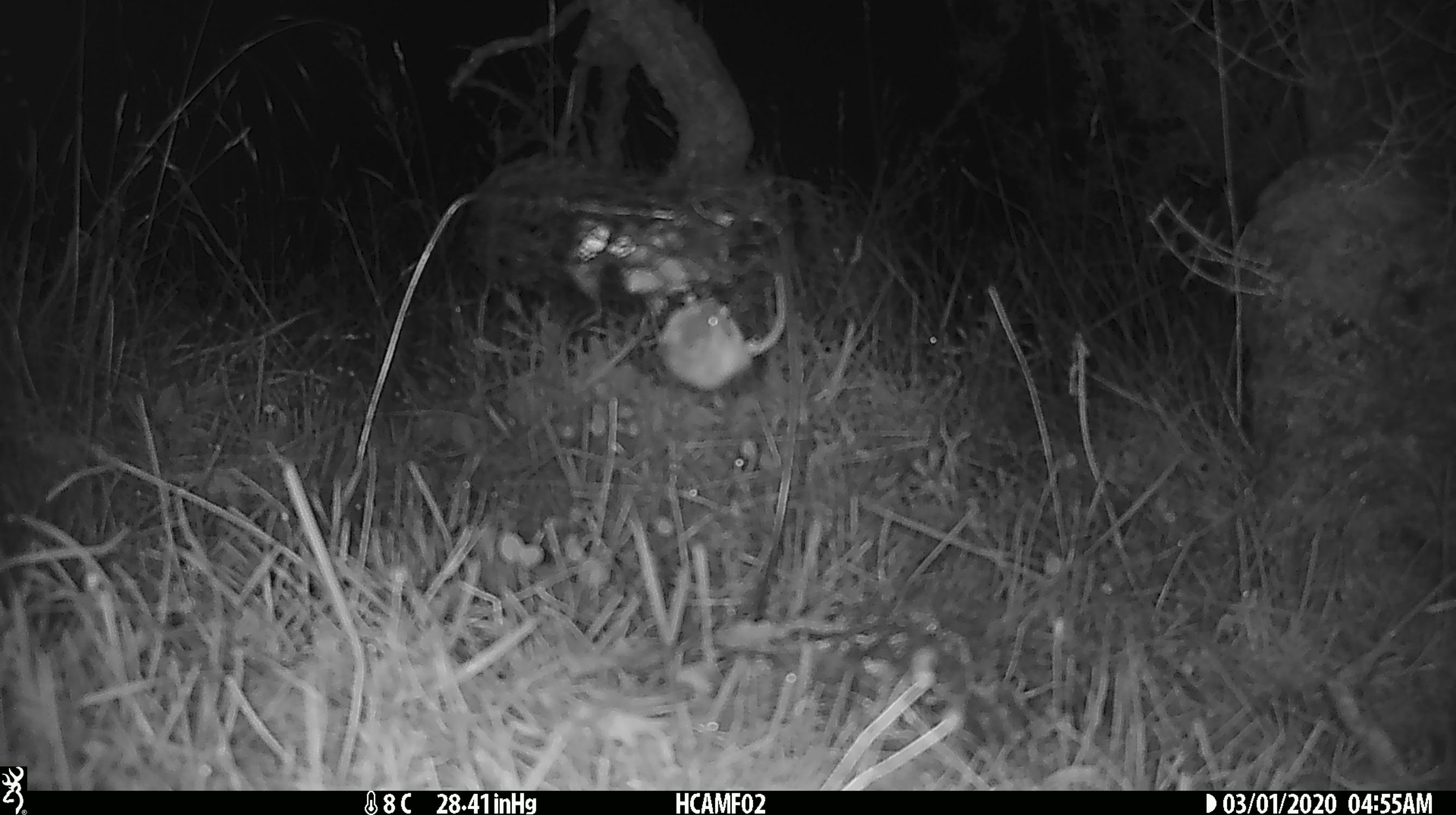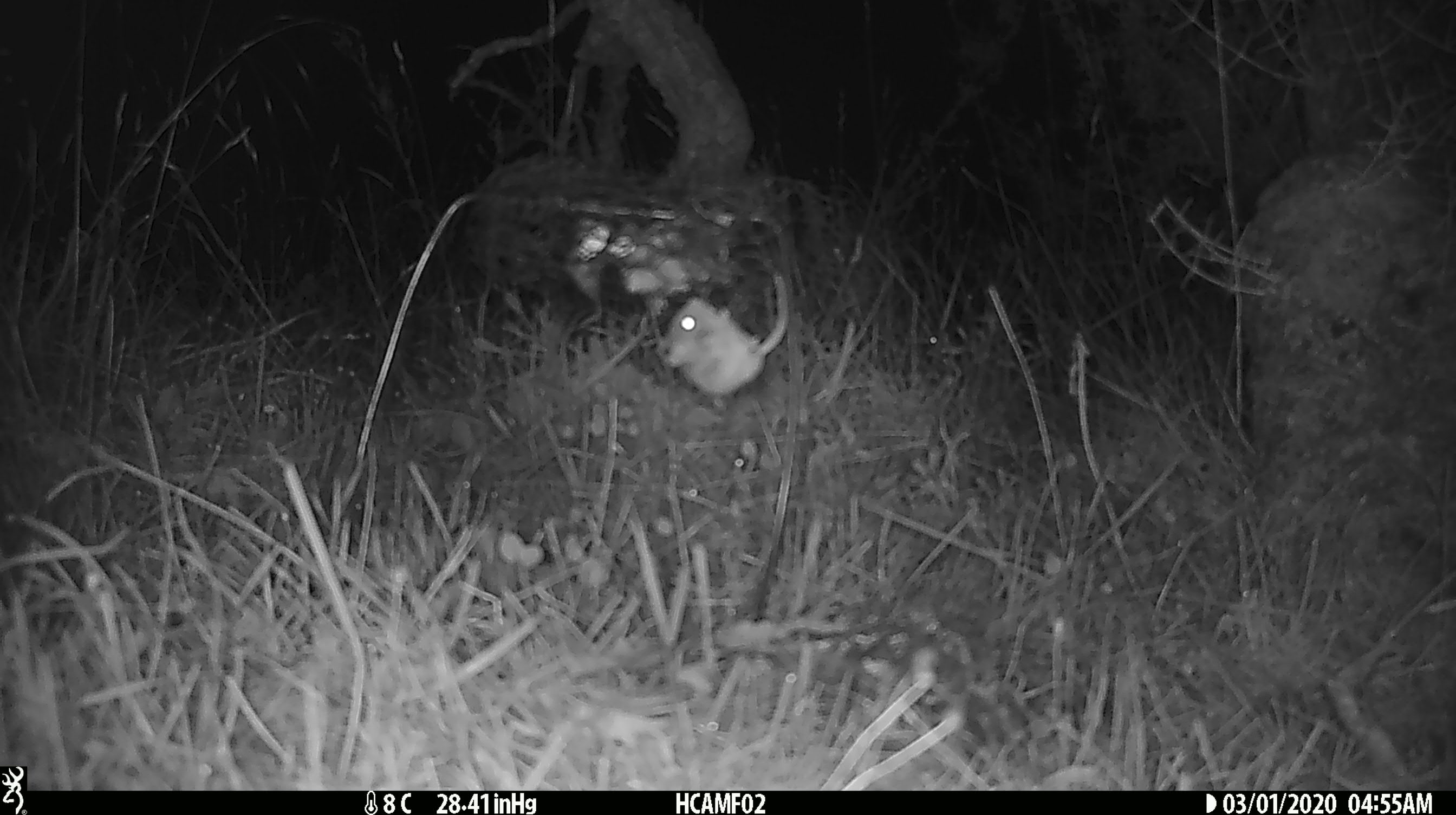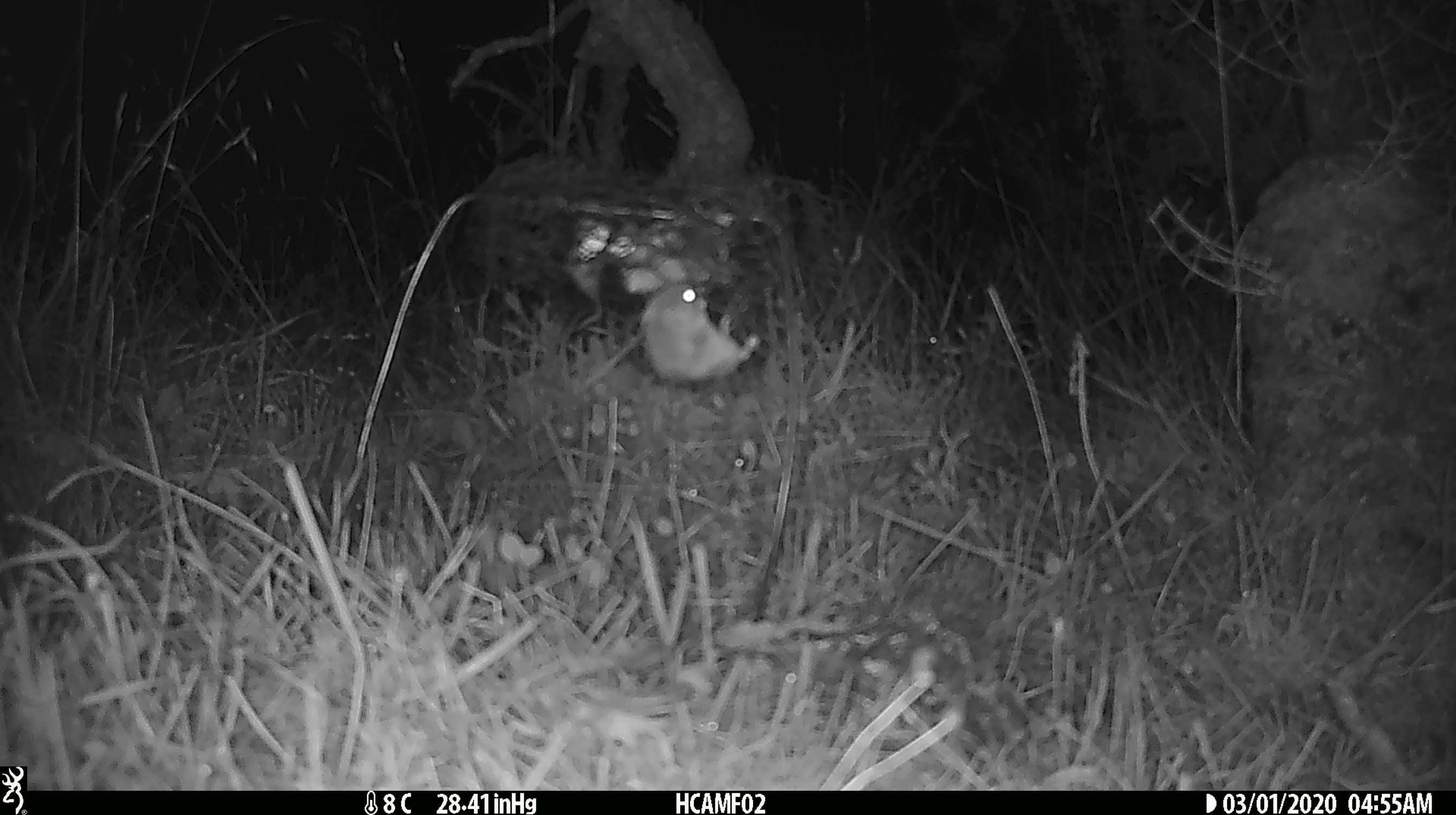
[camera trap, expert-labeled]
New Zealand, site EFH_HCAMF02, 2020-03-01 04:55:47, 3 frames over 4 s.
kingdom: Animalia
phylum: Chordata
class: Mammalia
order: Rodentia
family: Muridae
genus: Mus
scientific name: Mus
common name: mouse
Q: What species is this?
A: Mouse (Mus).